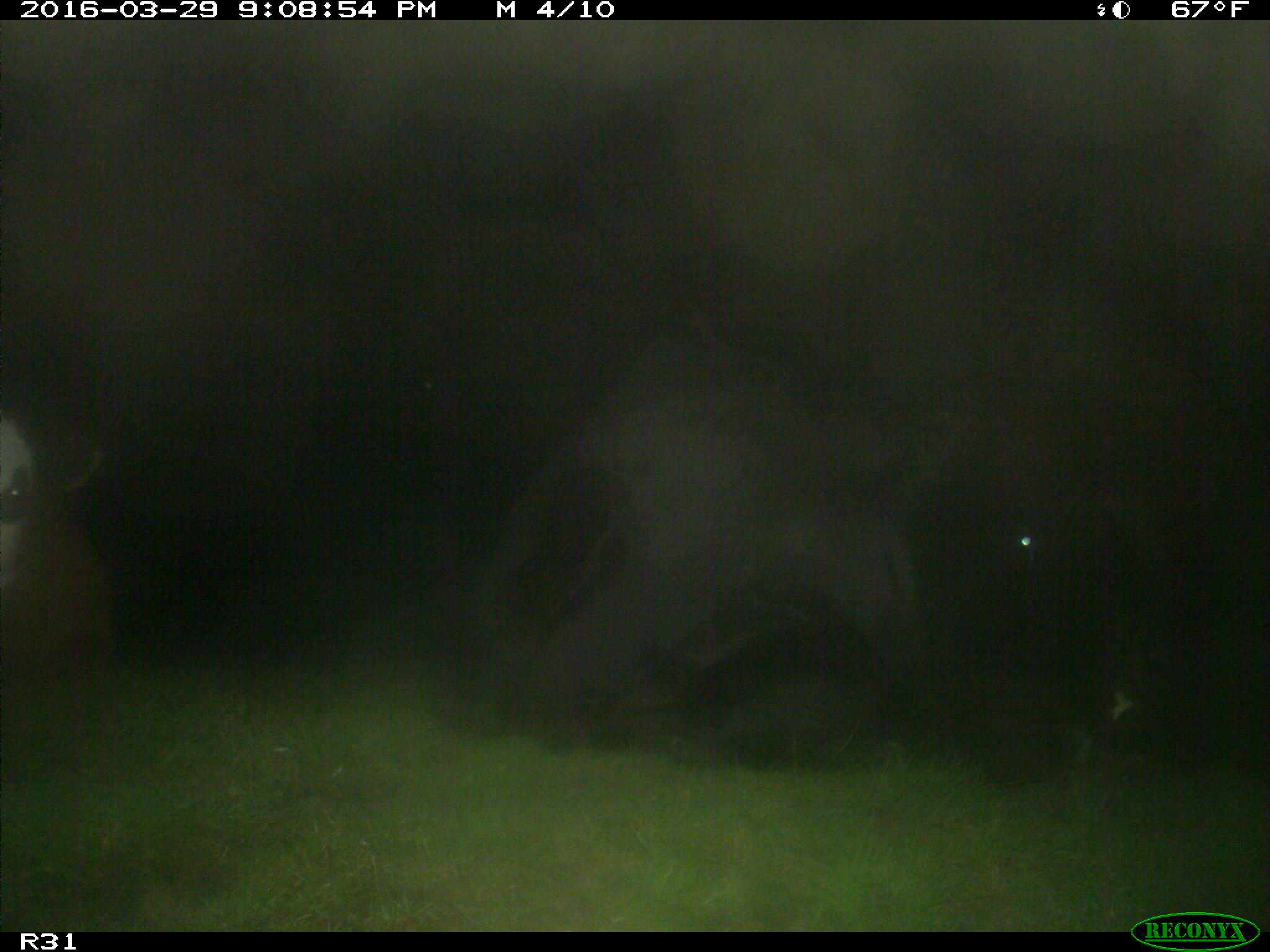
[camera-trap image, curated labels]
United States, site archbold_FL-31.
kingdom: Animalia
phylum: Chordata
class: Mammalia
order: Artiodactyla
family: Bovidae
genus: Bos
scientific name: Bos taurus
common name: domestic cow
Bos taurus (domestic cow).